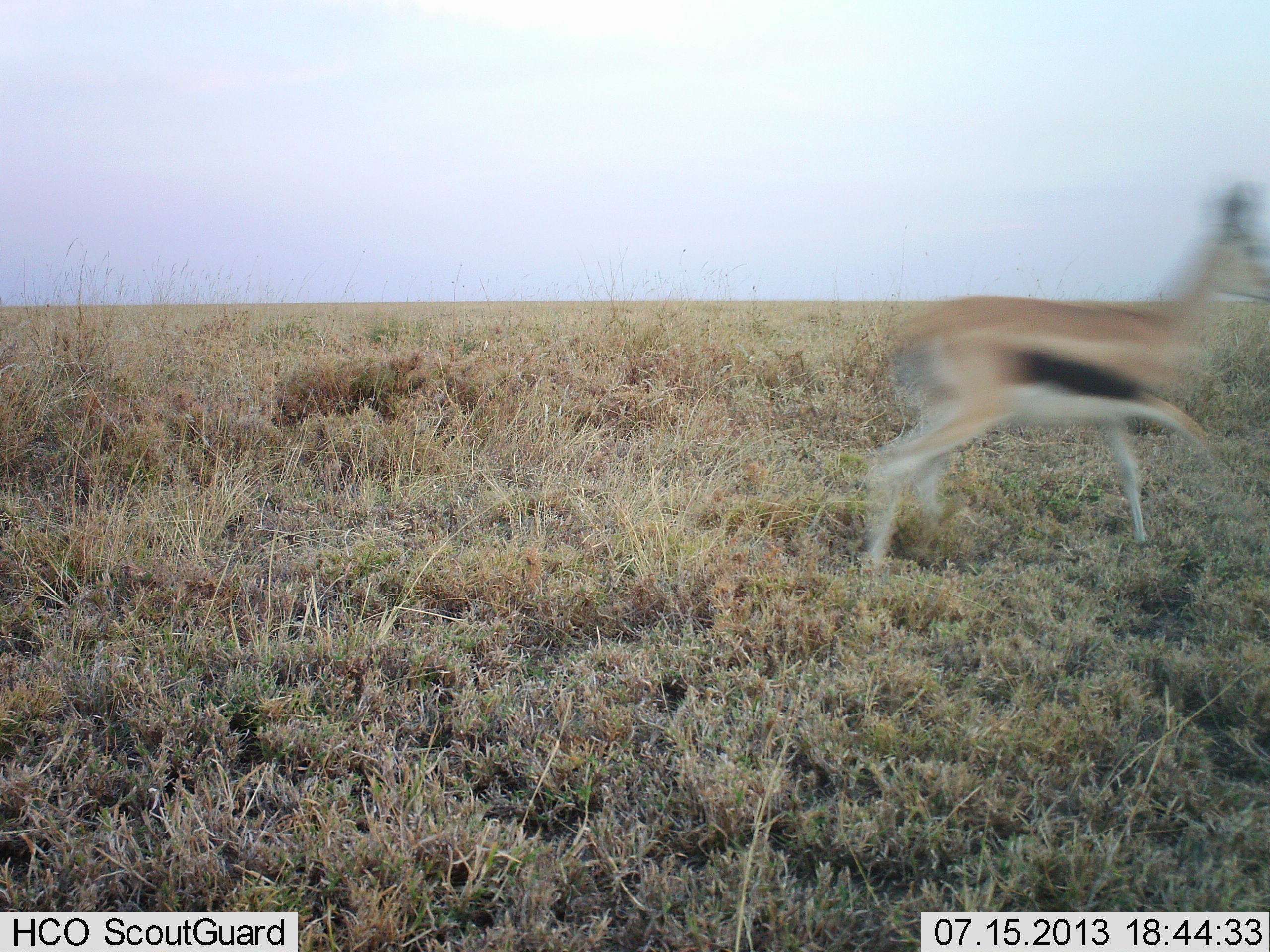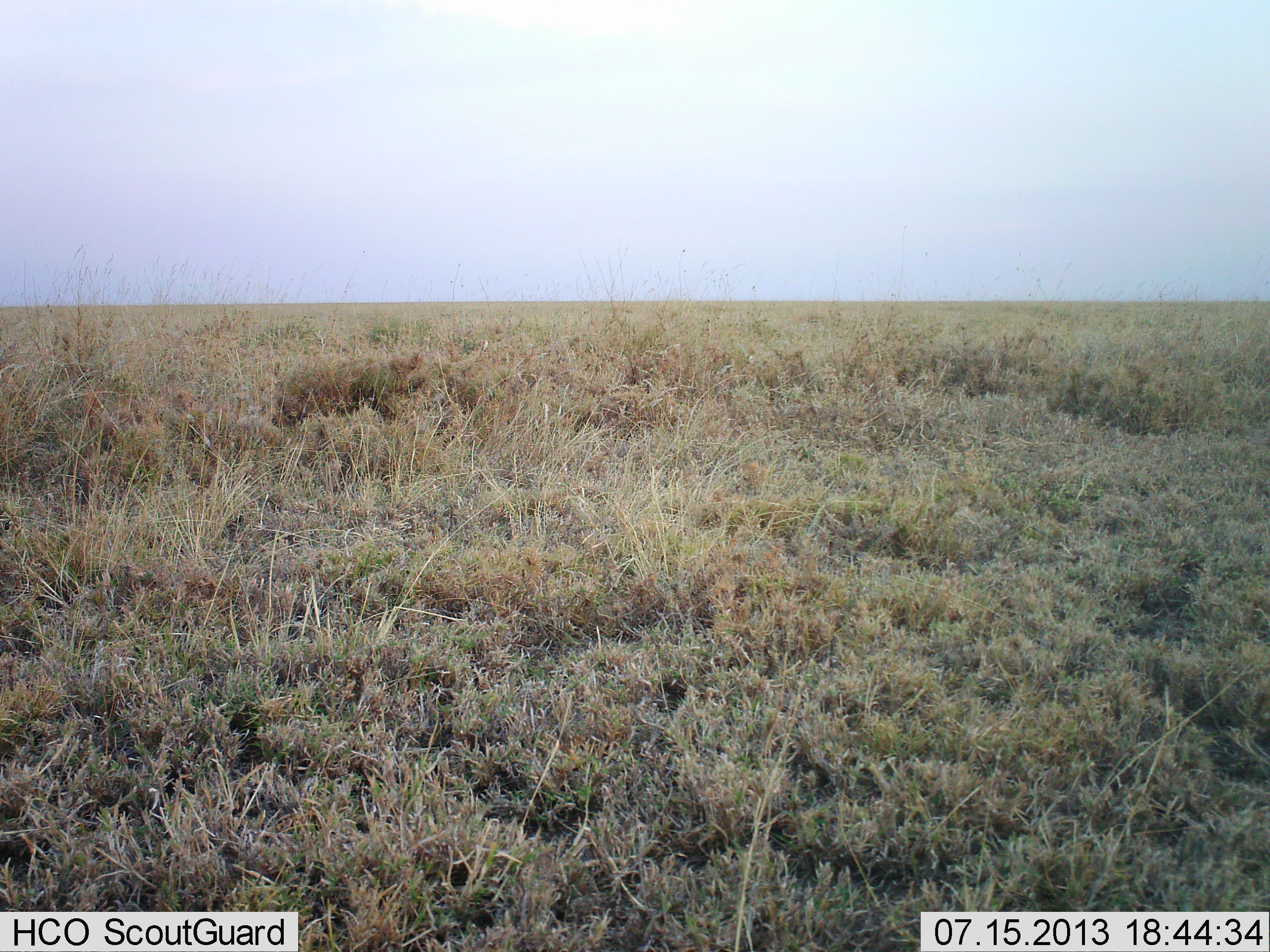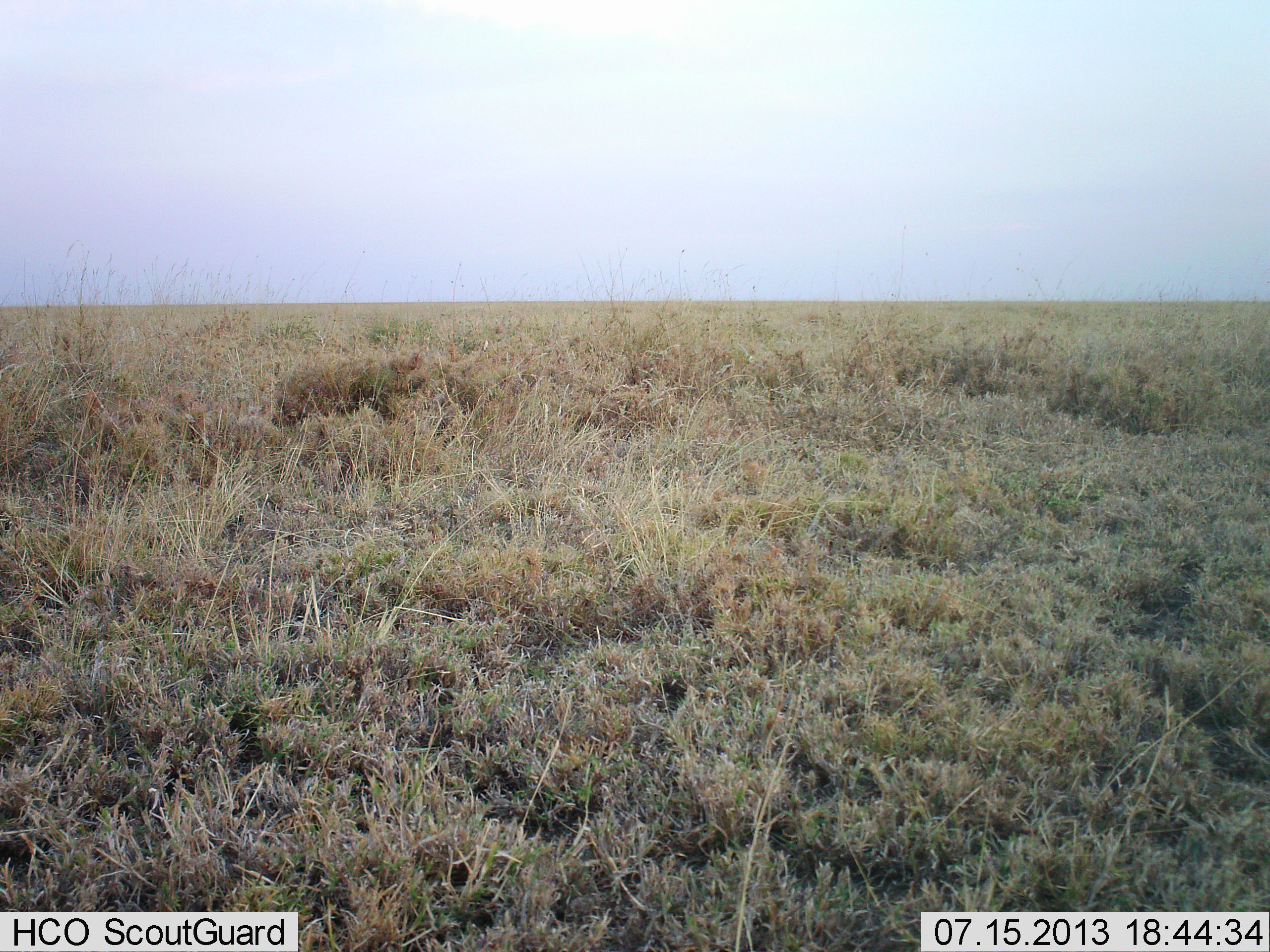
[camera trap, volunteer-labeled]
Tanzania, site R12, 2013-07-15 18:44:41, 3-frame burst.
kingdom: Animalia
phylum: Chordata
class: Mammalia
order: Artiodactyla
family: Bovidae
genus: Eudorcas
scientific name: Eudorcas thomsonii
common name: thomson's gazelle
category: gazellethomsons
Gazellethomsons (thomson's gazelle) (Eudorcas thomsonii), count 1. Behavior (volunteer vote fractions): standing 0%, resting 0%, moving 100%, interacting 0%. Young present (vote fraction): 0%. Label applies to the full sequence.